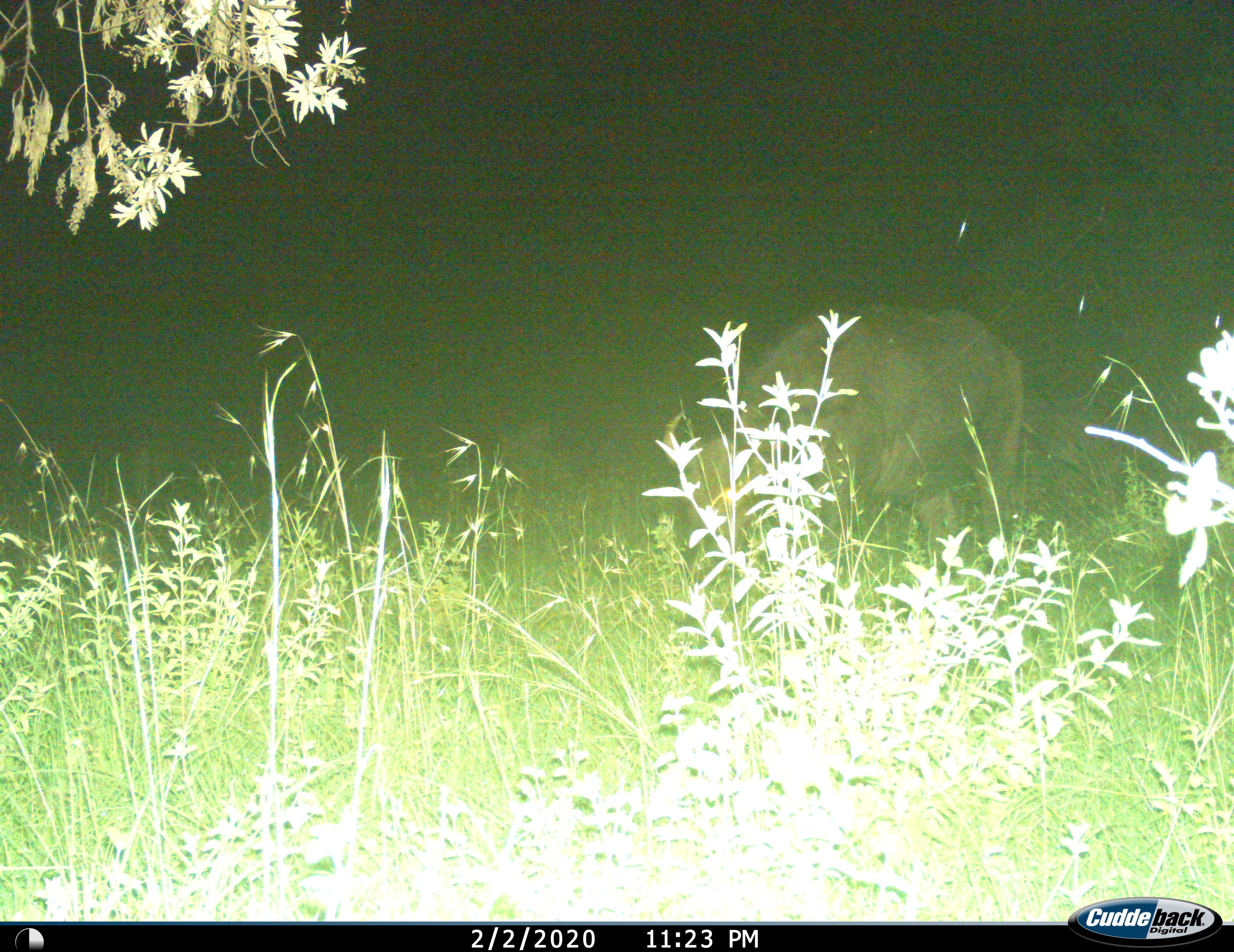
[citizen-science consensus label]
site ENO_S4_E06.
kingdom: Animalia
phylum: Chordata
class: Mammalia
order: Artiodactyla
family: Bovidae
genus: Syncerus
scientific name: Syncerus caffer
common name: african buffalo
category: buffalo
Buffalo (african buffalo) (Syncerus caffer), count 1. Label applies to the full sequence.